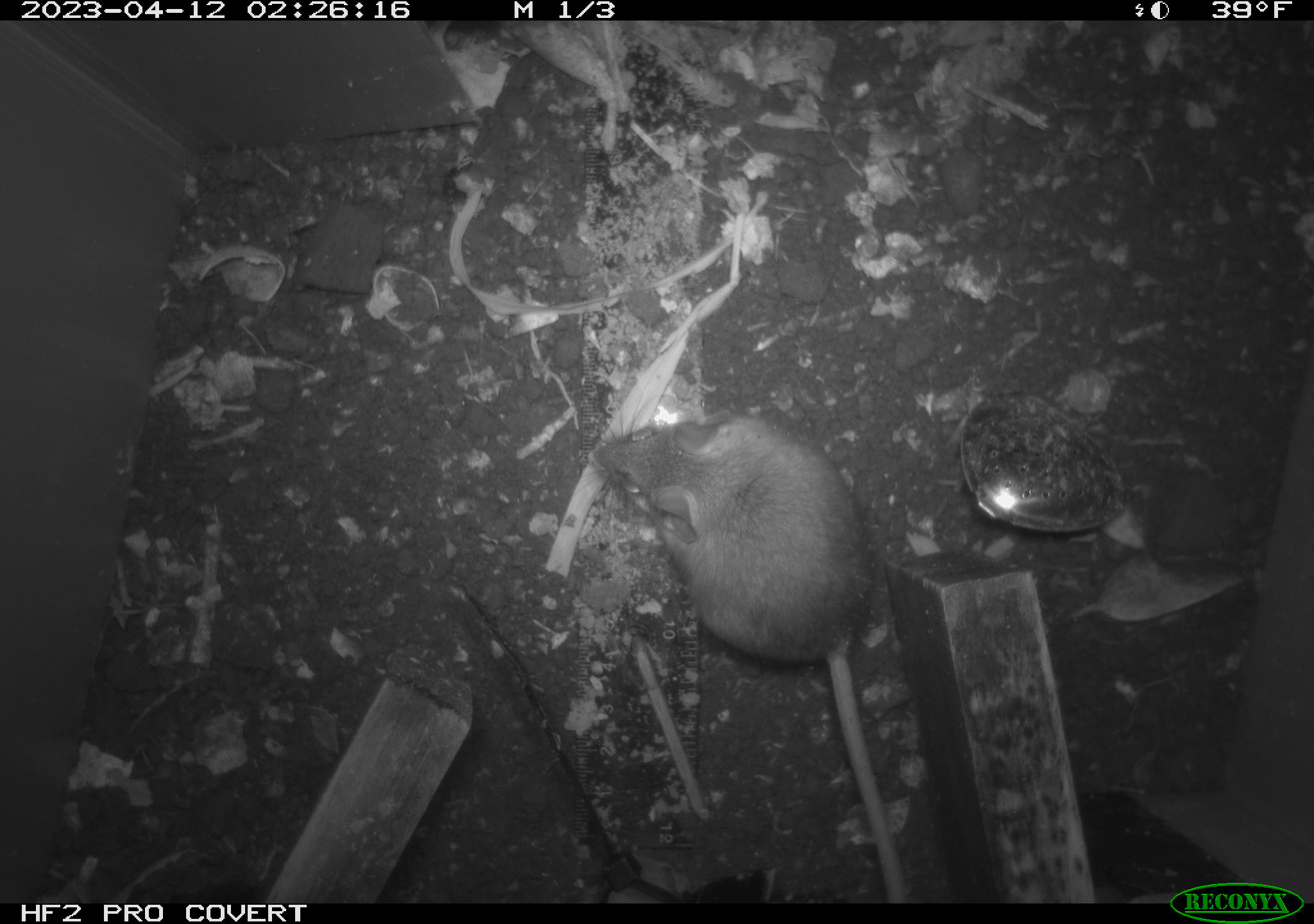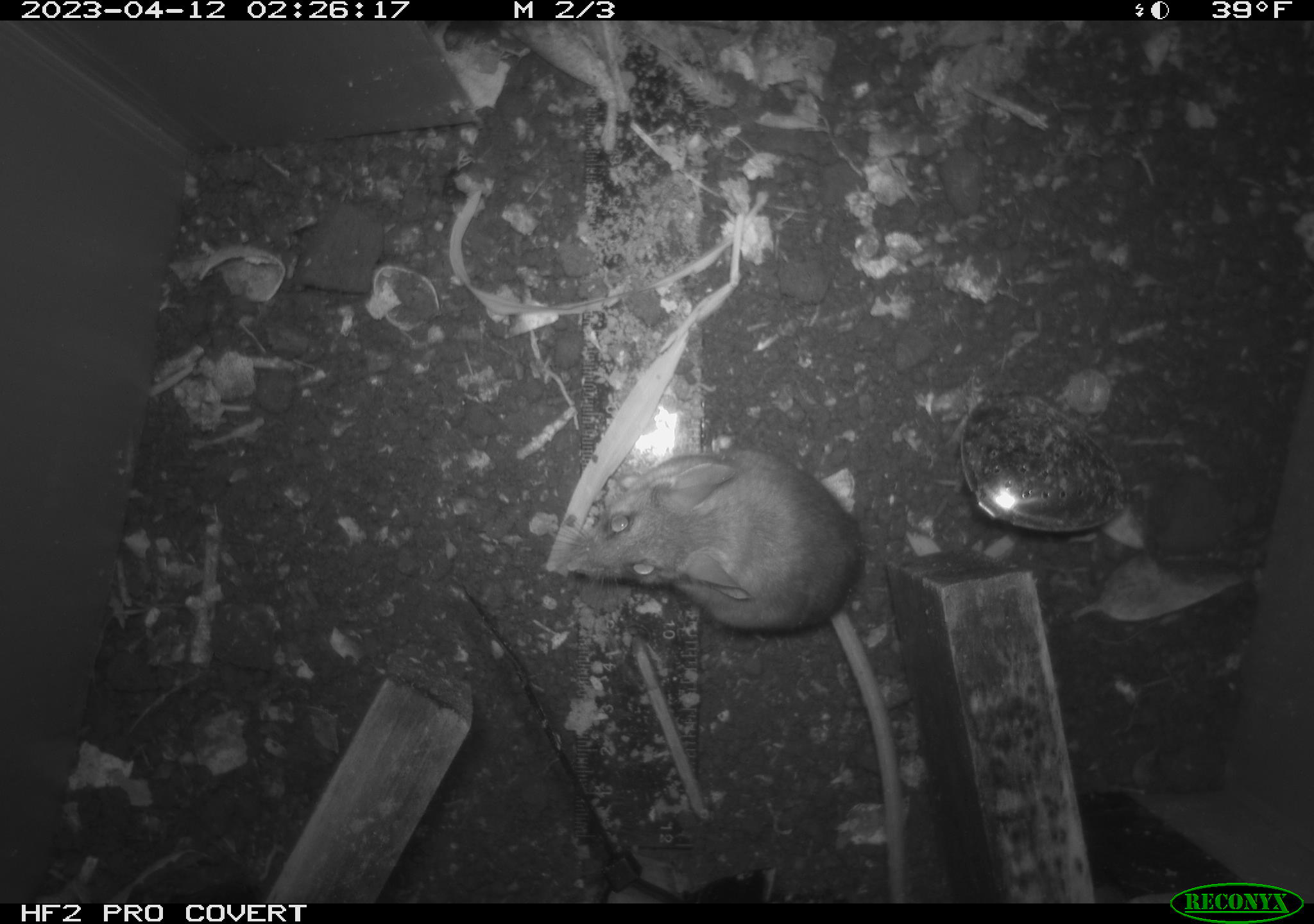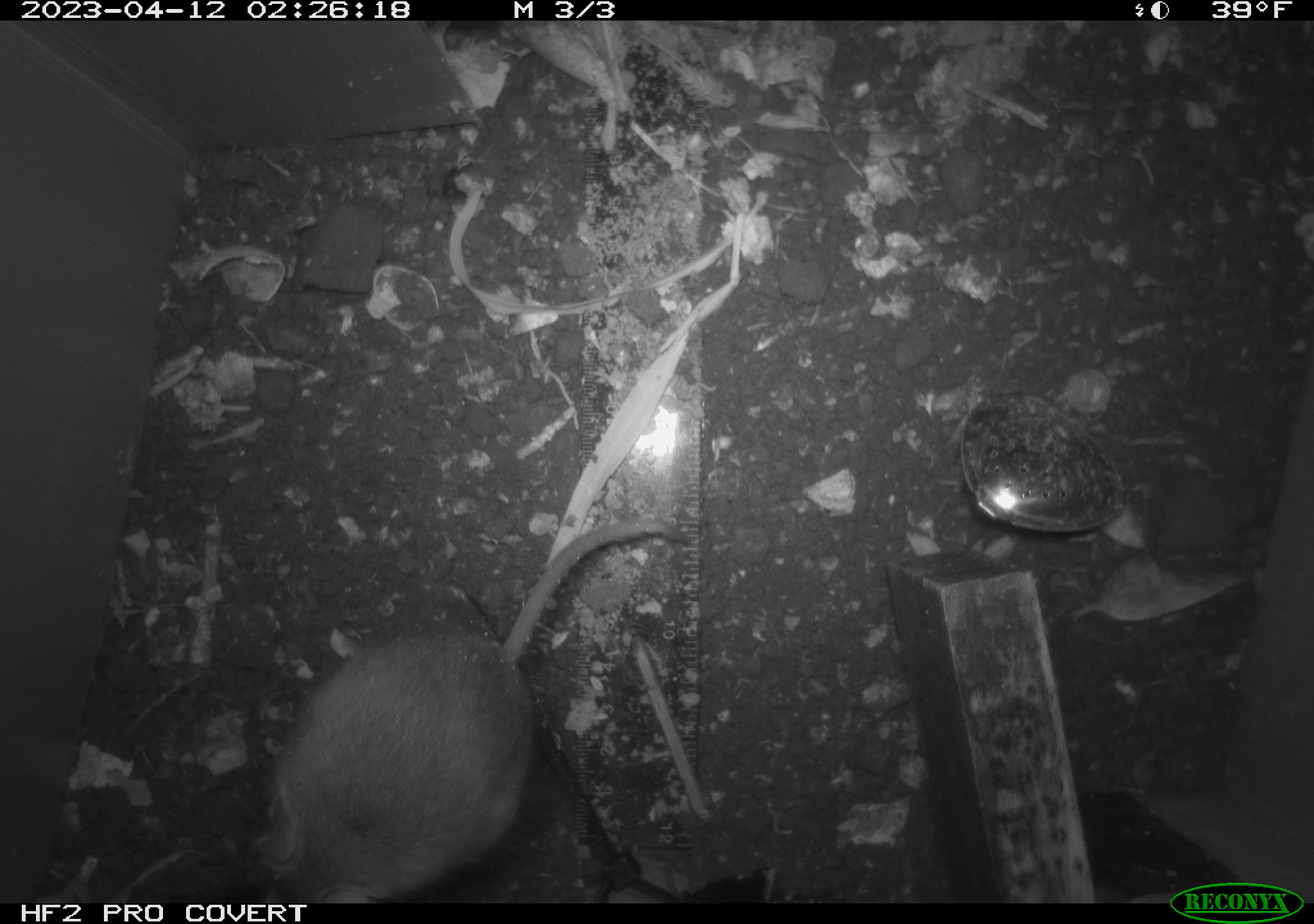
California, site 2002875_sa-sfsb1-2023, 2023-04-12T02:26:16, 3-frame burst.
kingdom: Animalia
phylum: Chordata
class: Mammalia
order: Rodentia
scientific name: Rodentia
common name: mouse species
Mouse species (Rodentia).